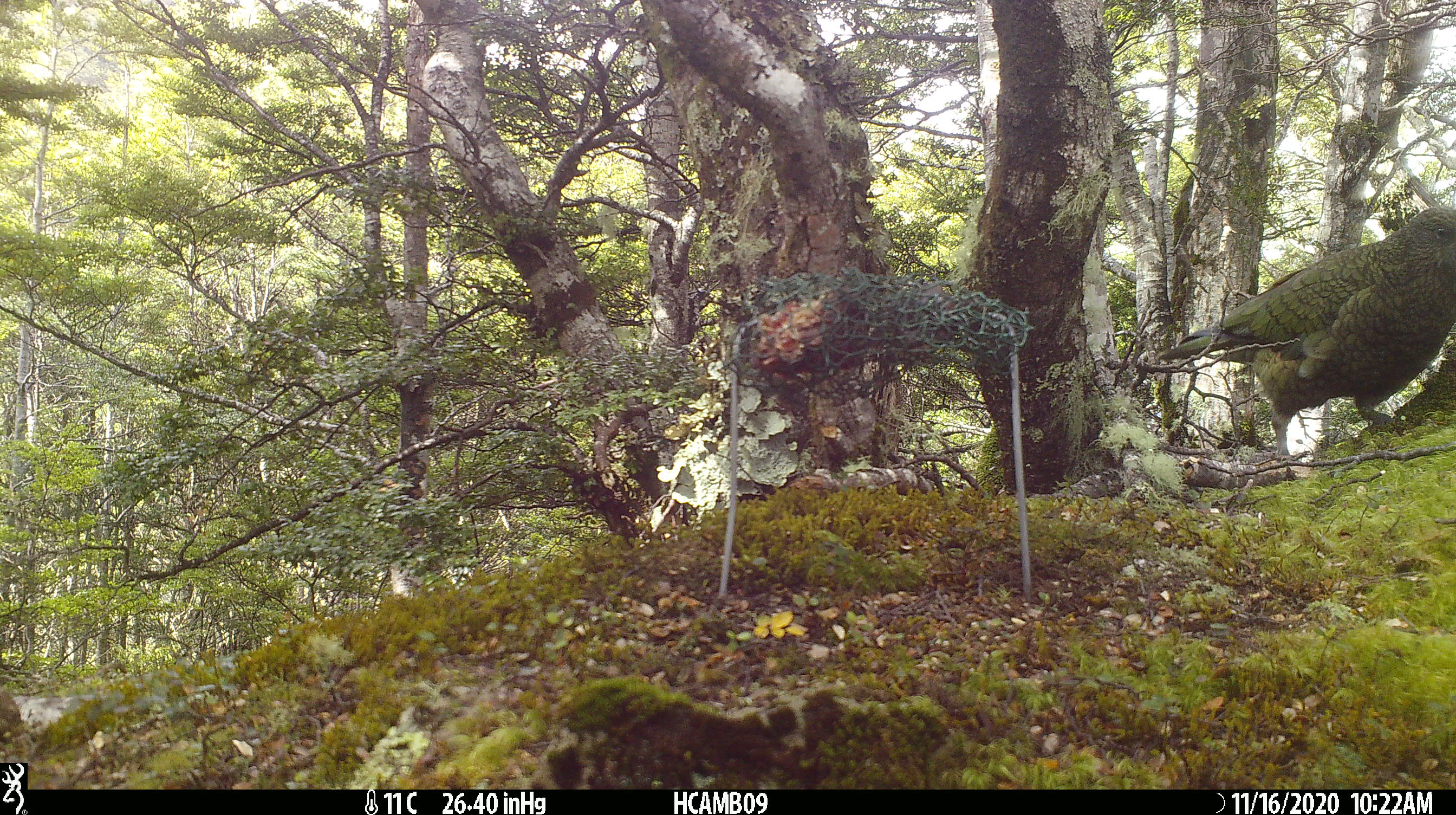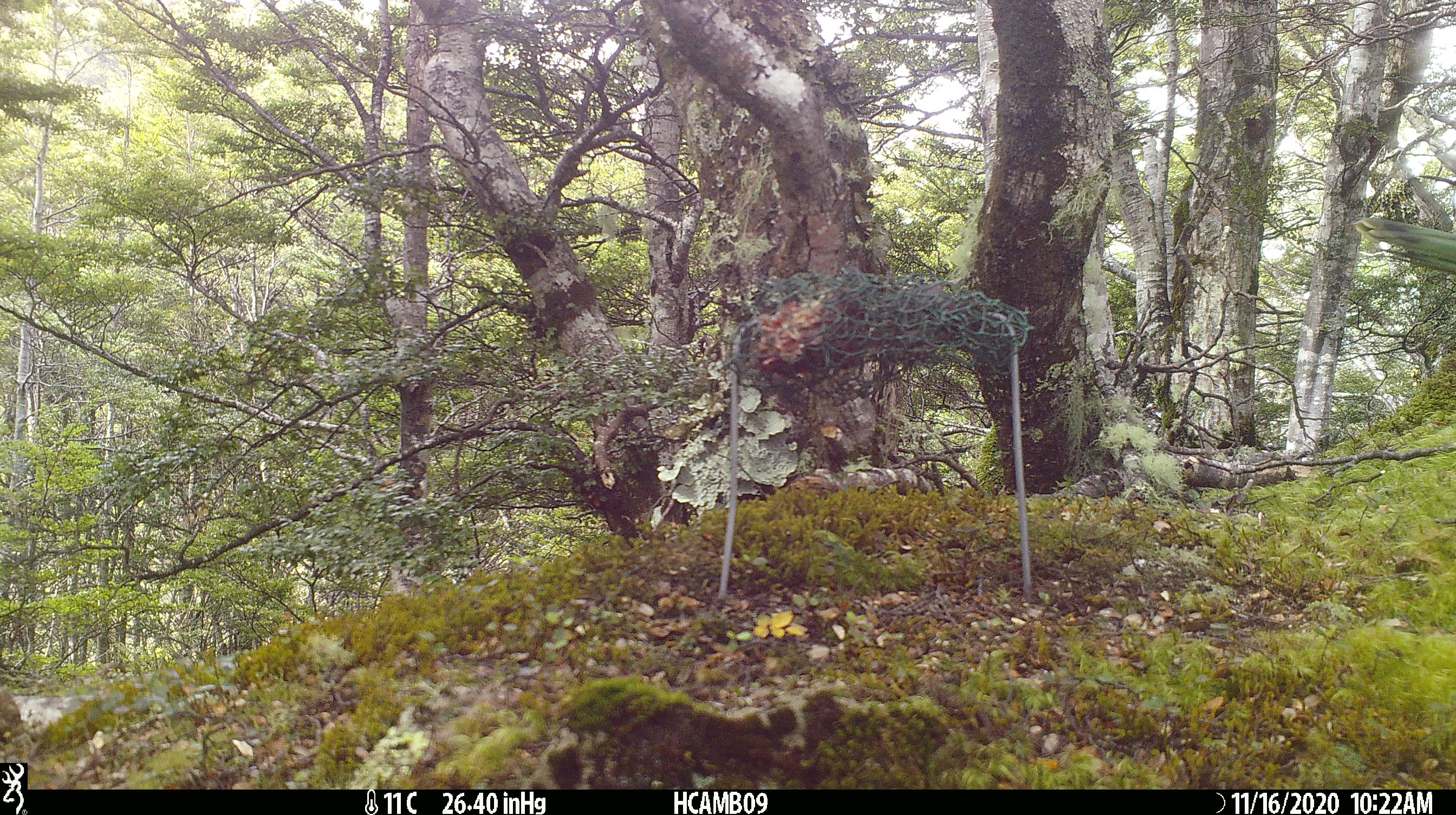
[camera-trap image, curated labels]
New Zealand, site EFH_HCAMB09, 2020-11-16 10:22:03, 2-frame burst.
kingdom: Animalia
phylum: Chordata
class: Aves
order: Psittaciformes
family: Strigopidae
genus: Nestor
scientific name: Nestor notabilis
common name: kea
Kea (Nestor notabilis).